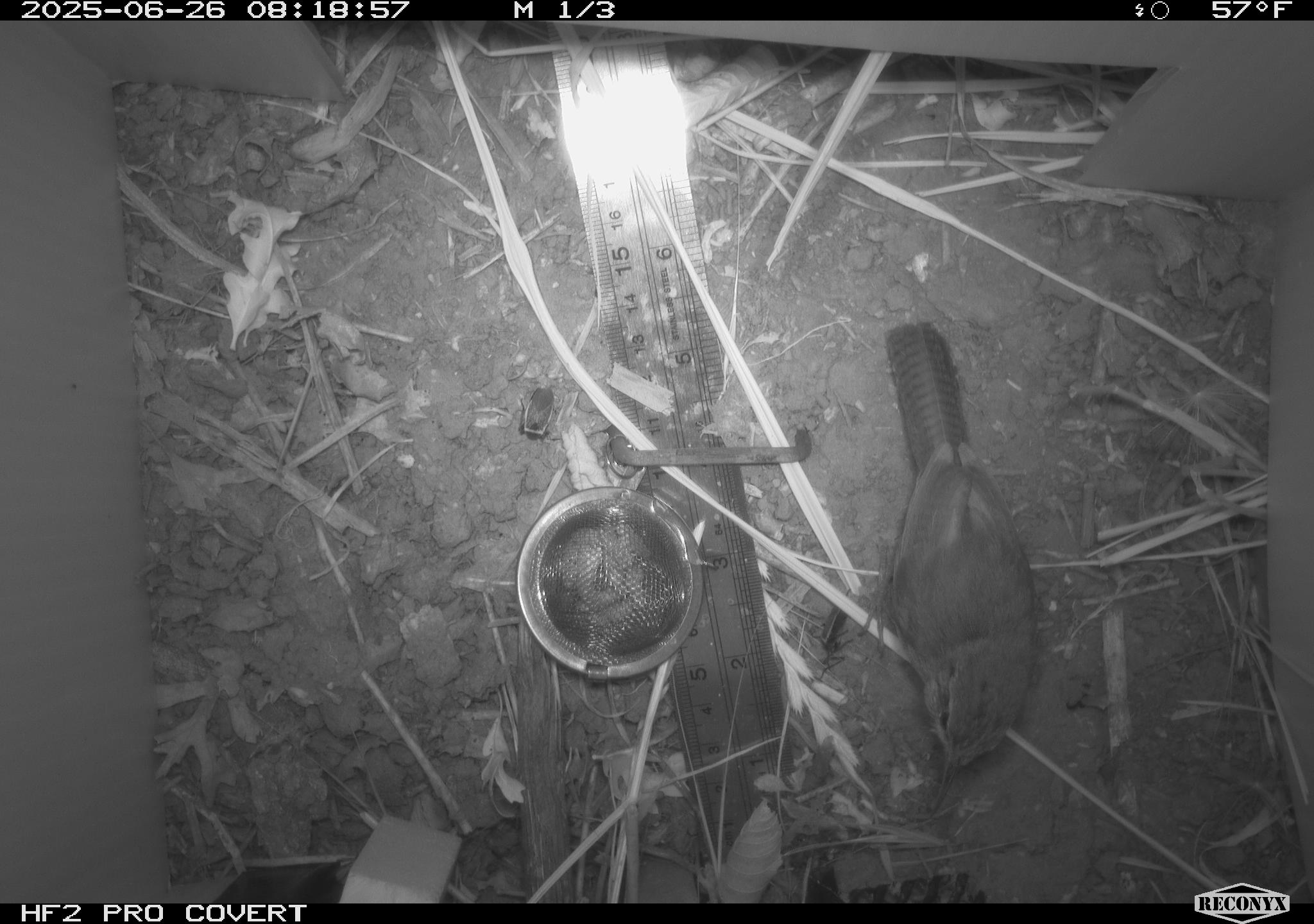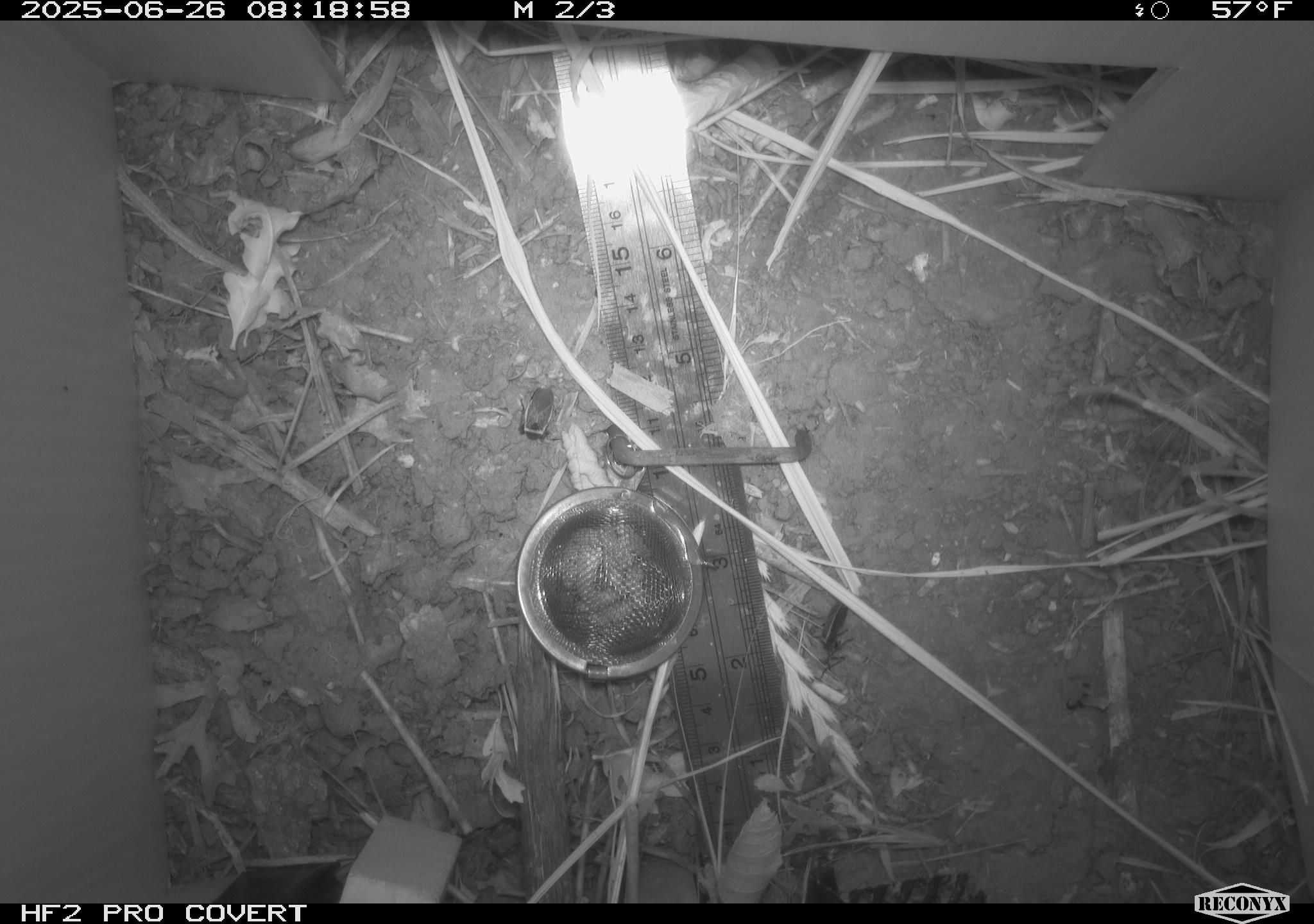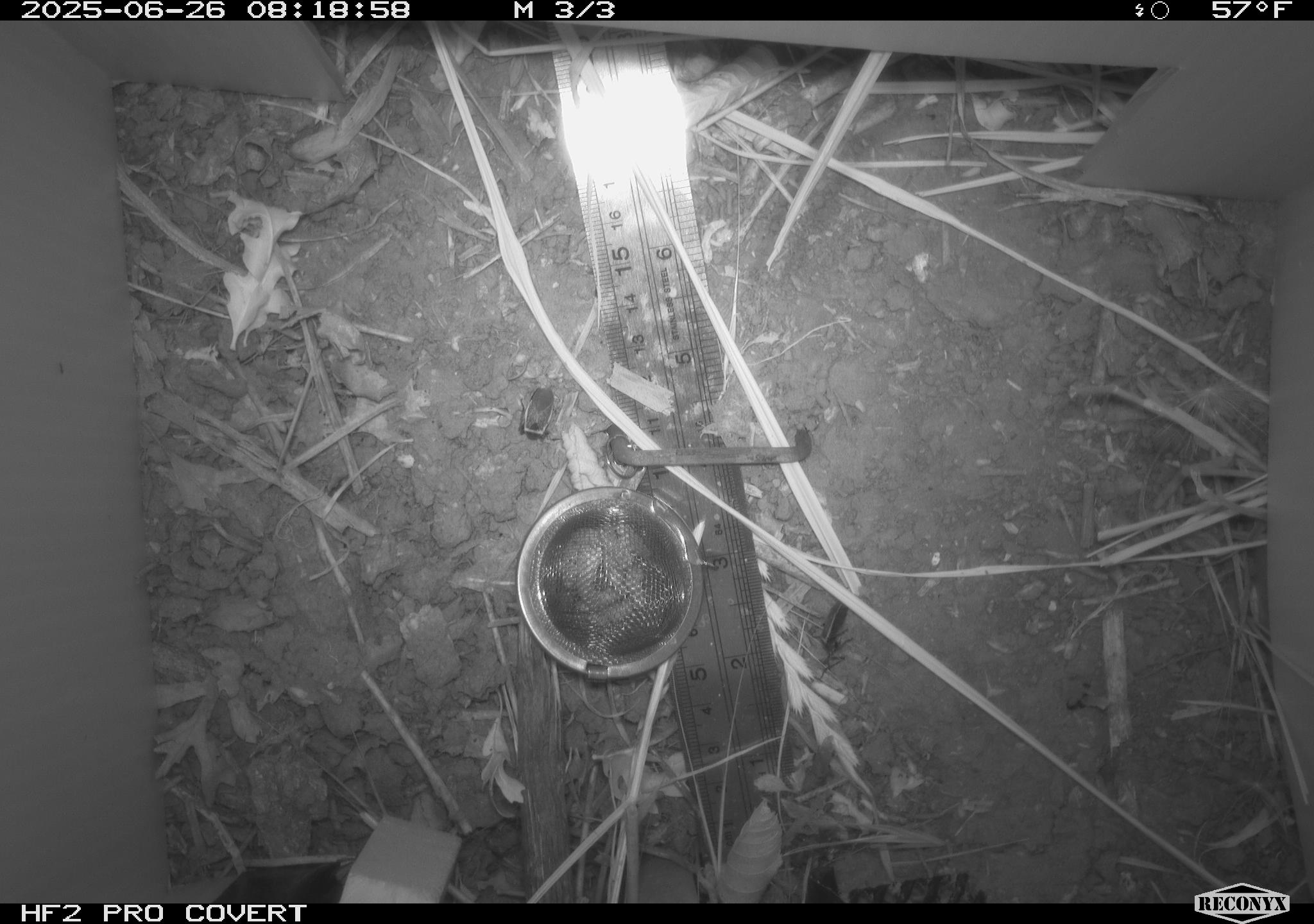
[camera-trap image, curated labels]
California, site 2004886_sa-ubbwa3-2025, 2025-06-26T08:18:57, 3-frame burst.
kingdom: Animalia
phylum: Chordata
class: Aves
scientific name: Aves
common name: bird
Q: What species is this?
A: Bird (Aves).